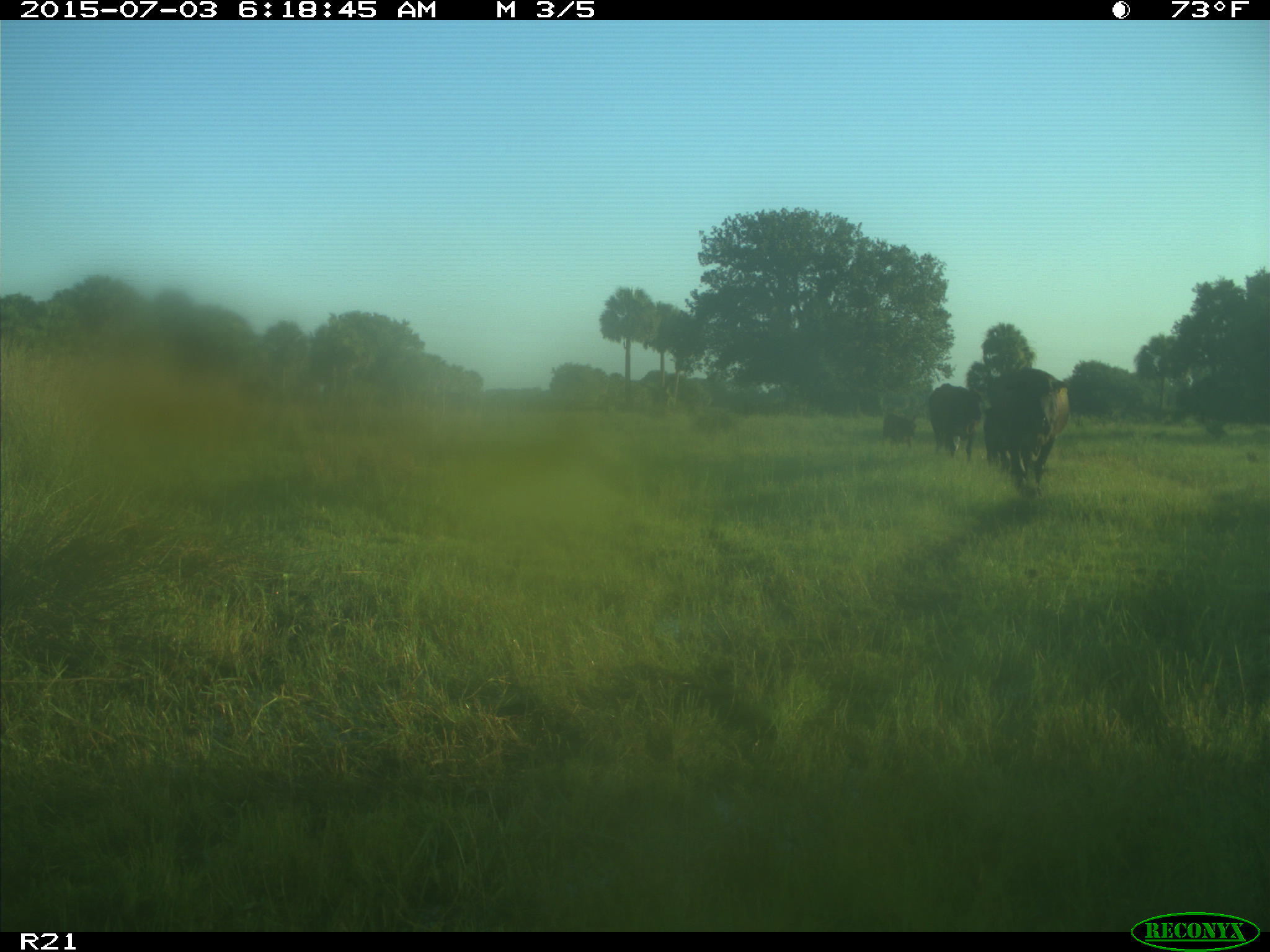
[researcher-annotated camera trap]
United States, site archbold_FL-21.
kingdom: Animalia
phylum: Chordata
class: Mammalia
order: Artiodactyla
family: Bovidae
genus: Bos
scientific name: Bos taurus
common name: domestic cow